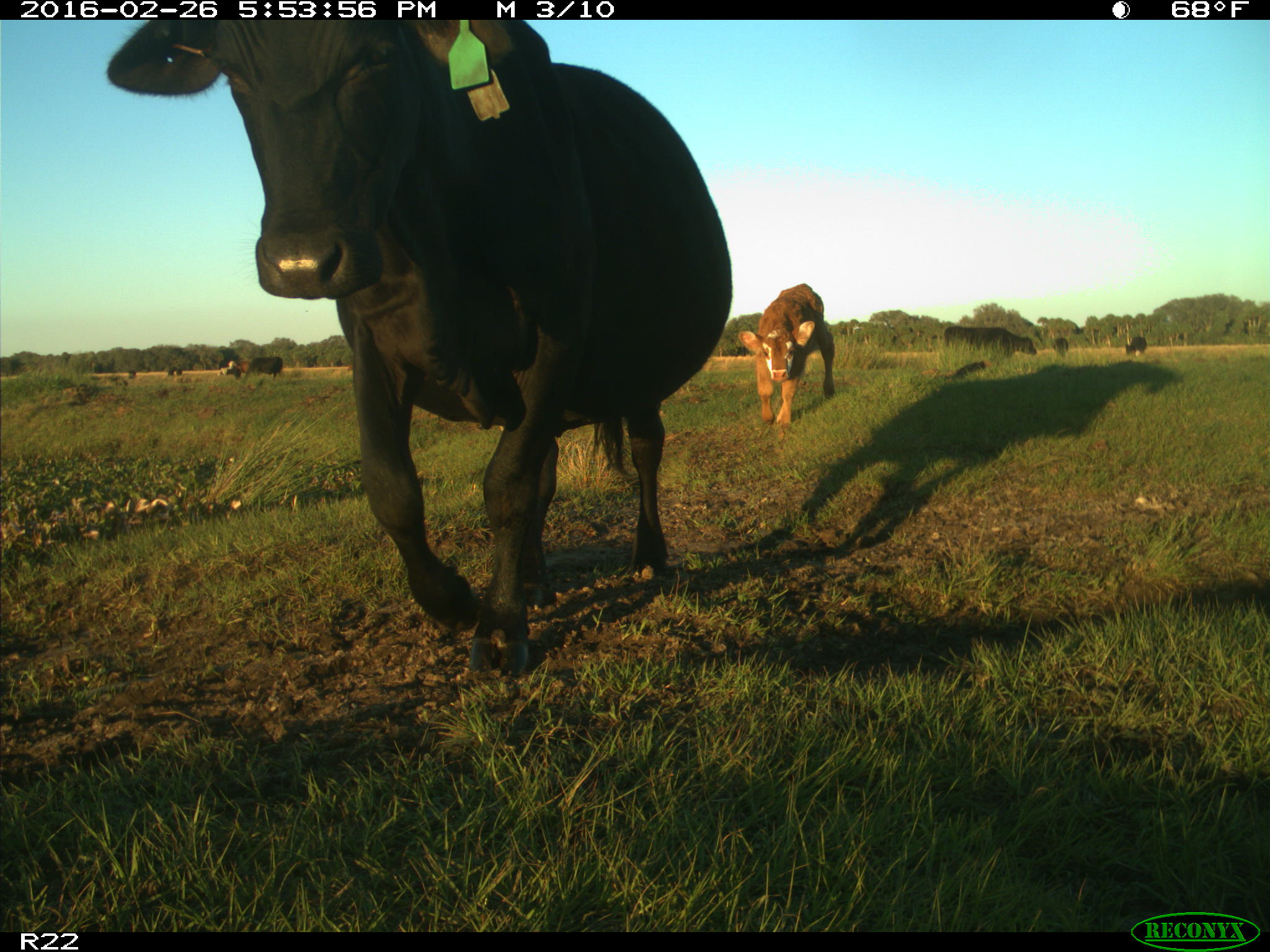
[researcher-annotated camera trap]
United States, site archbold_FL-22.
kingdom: Animalia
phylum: Chordata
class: Mammalia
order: Artiodactyla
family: Bovidae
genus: Bos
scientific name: Bos taurus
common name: domestic cow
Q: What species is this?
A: Bos taurus (domestic cow).